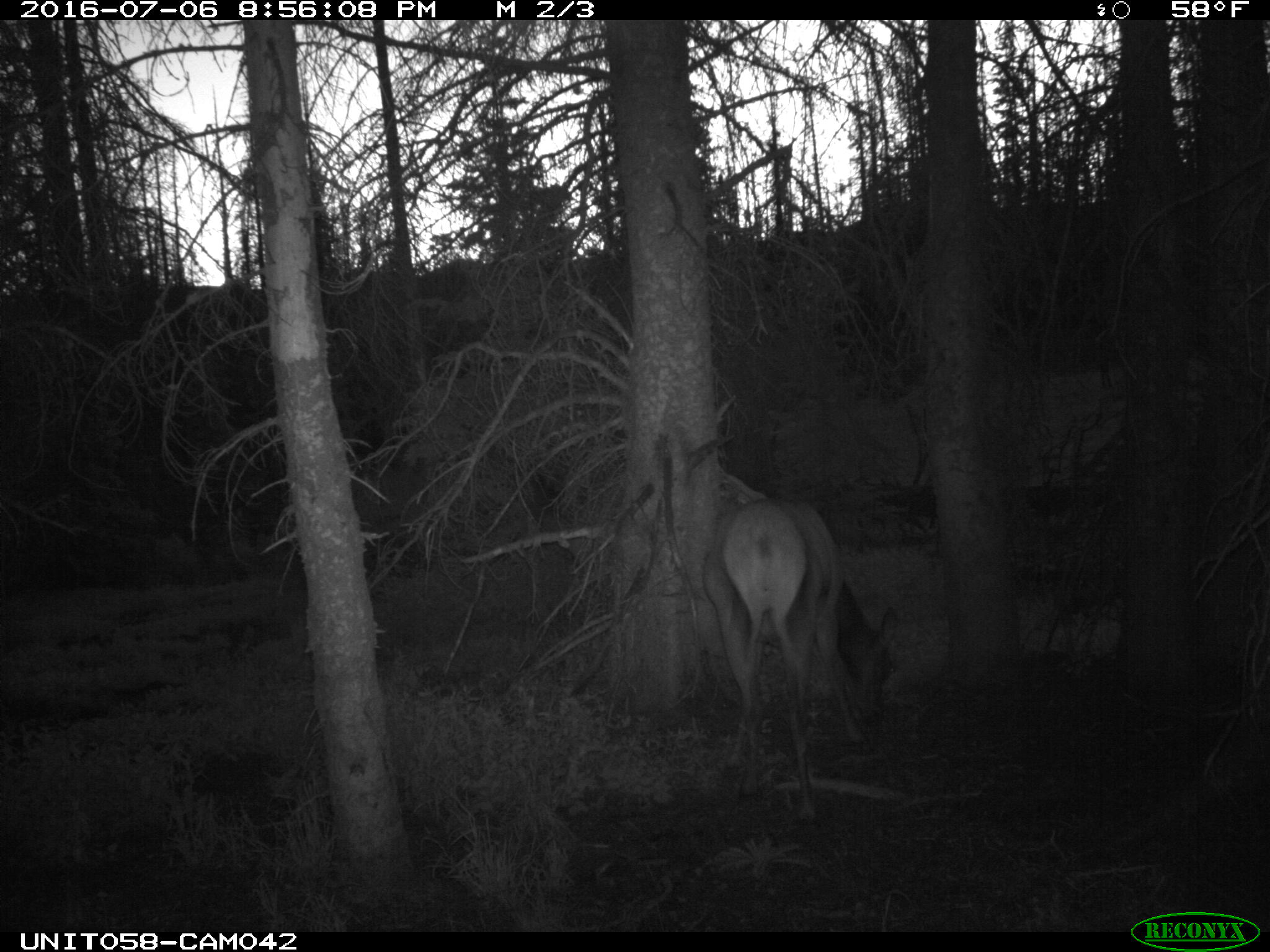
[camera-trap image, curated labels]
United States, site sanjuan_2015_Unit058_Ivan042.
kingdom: Animalia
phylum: Chordata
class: Mammalia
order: Artiodactyla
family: Cervidae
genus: Cervus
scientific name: Cervus elaphus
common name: red deer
Cervus elaphus (red deer).